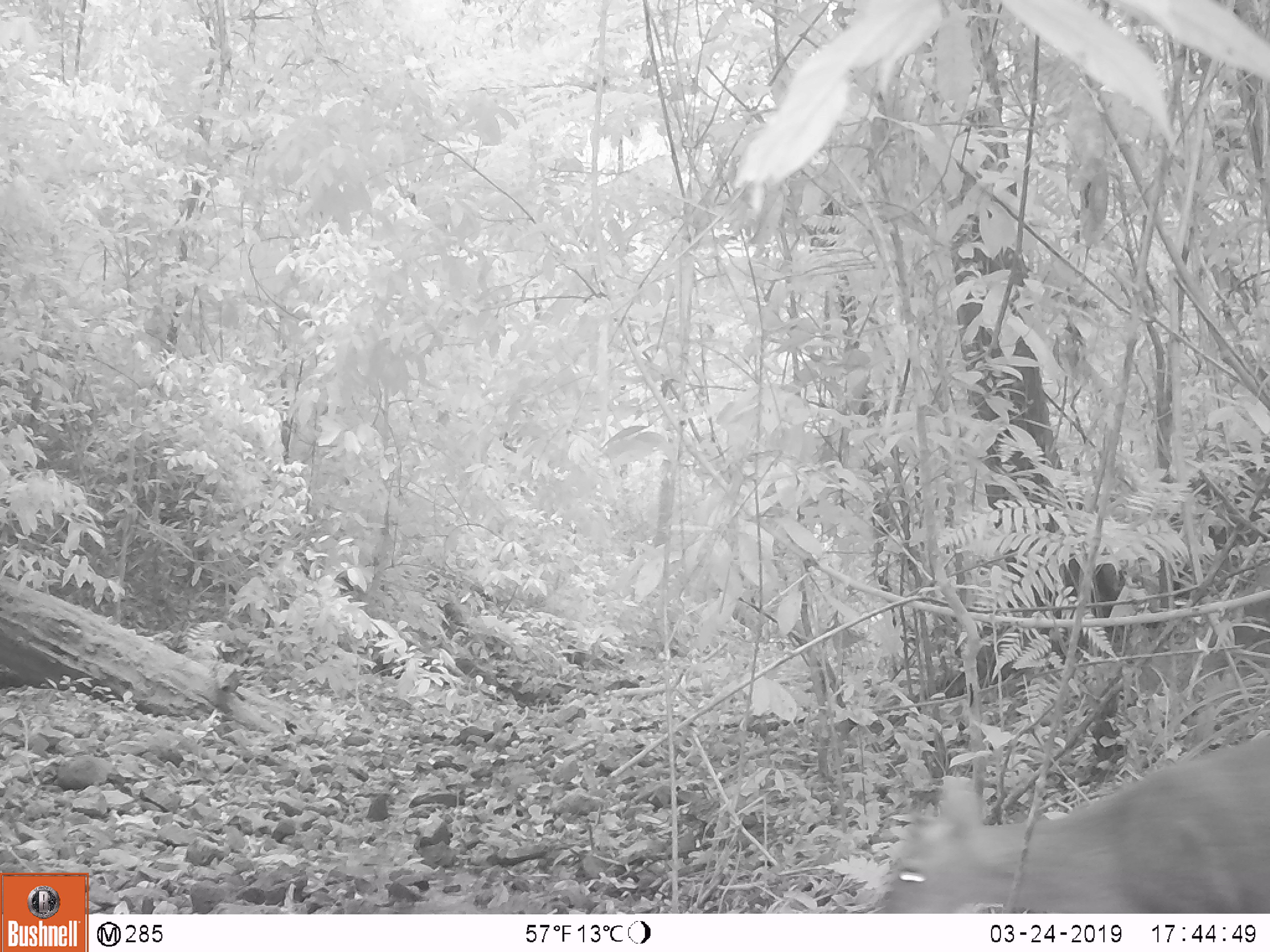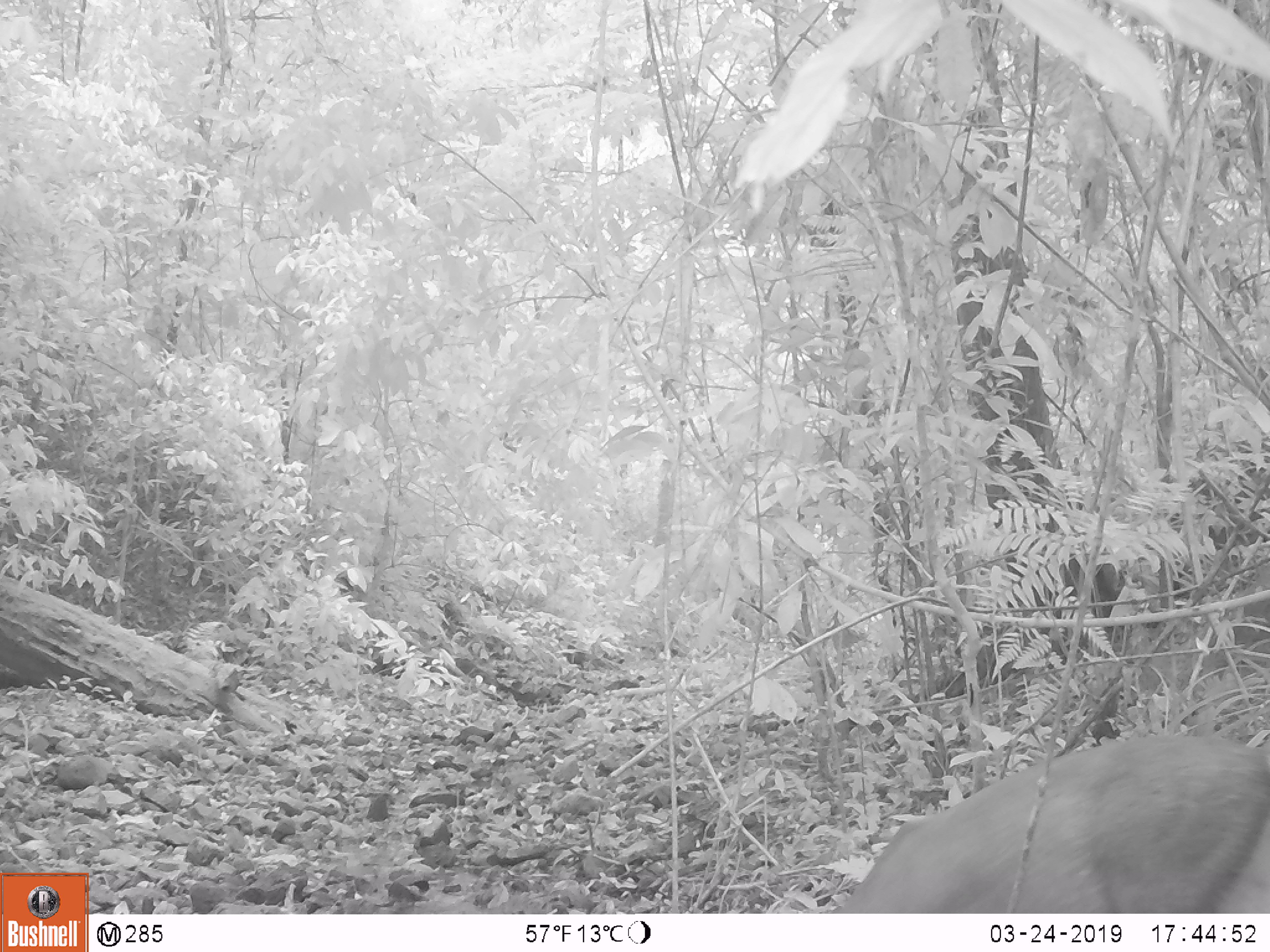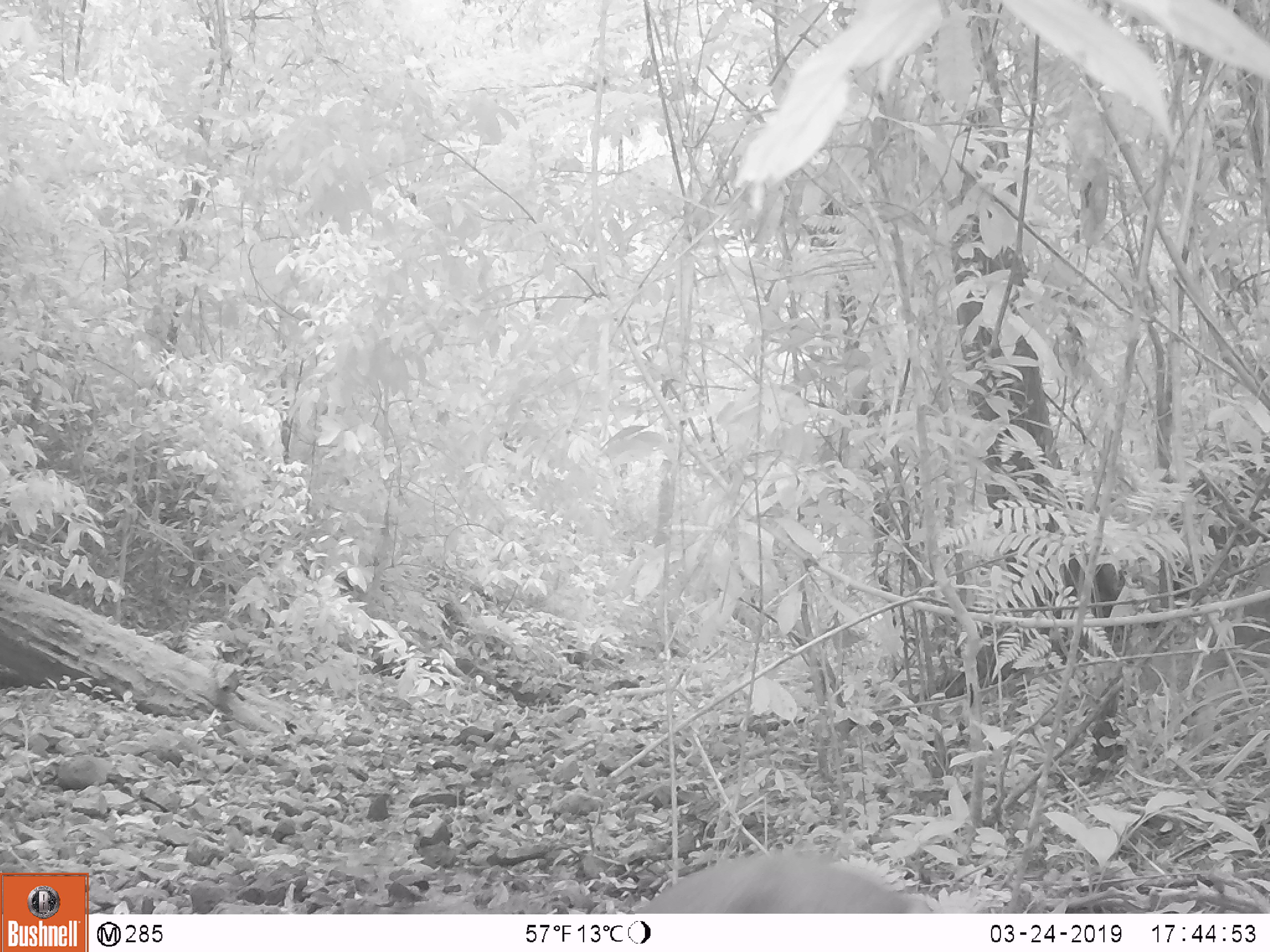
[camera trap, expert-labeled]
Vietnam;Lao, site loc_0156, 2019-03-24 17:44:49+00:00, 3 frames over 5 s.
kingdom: Animalia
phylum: Chordata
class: Mammalia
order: Artiodactyla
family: Cervidae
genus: Muntiacus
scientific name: Muntiacus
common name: muntjacs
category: unidentified muntjac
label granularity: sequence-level